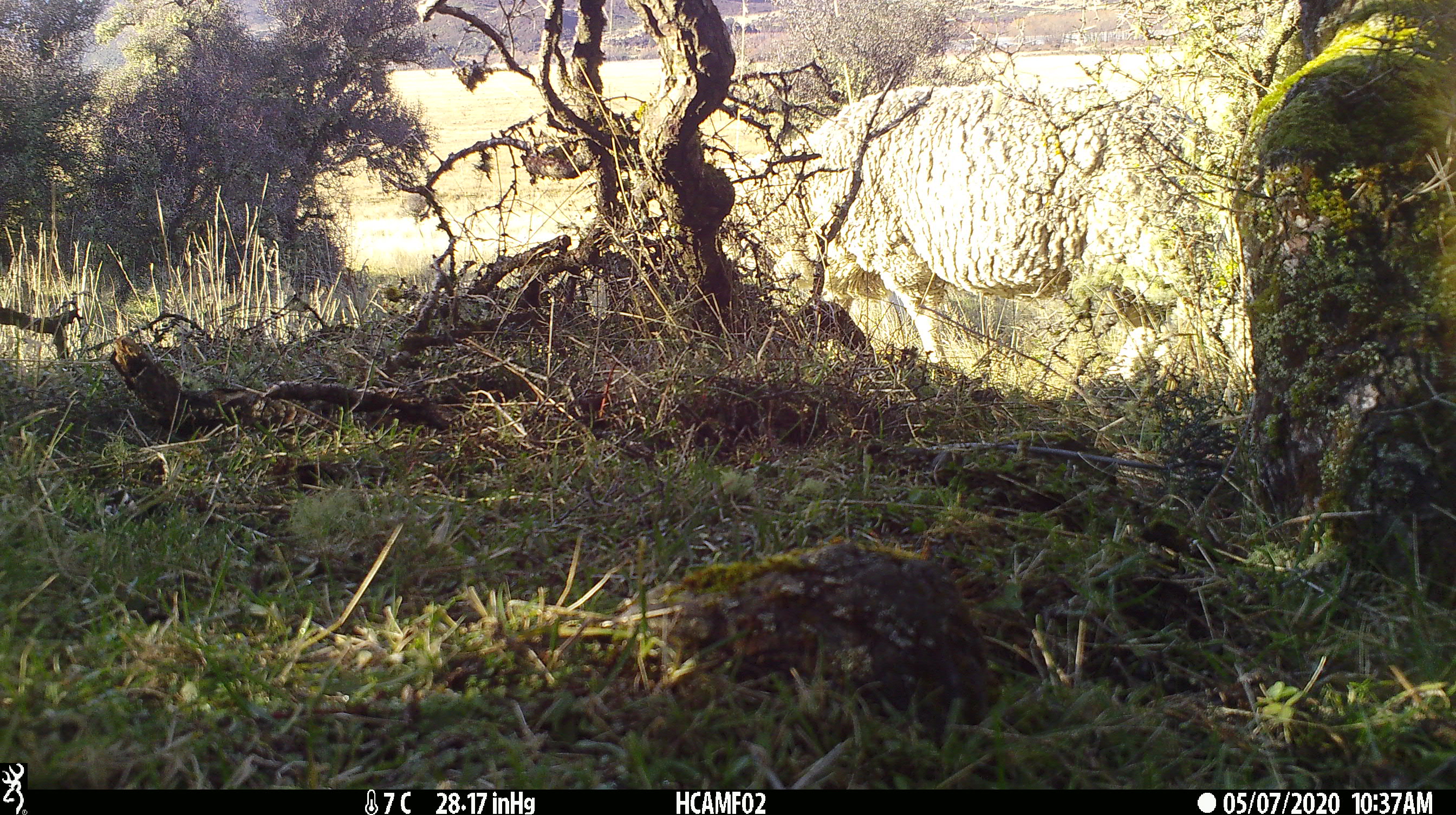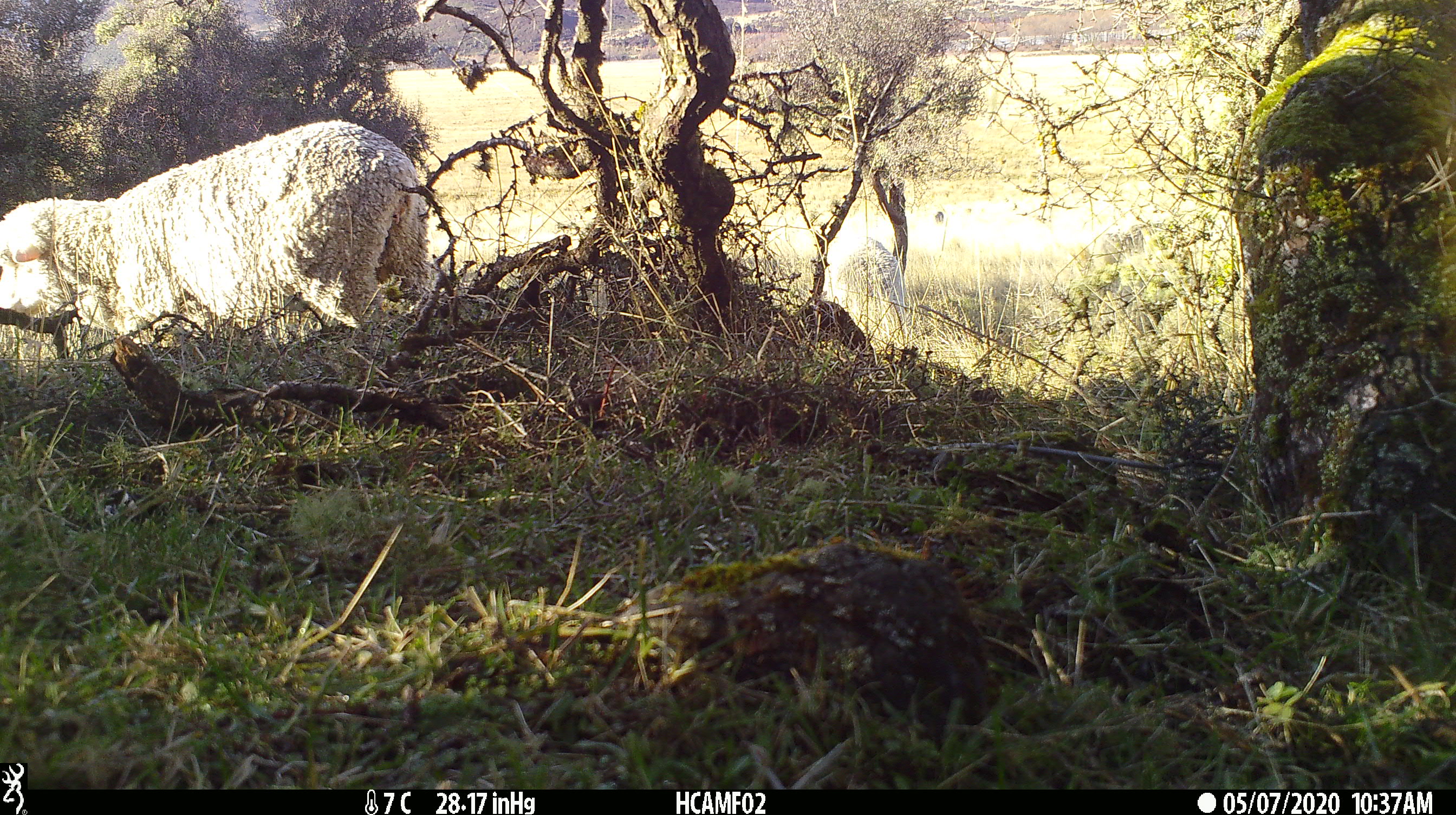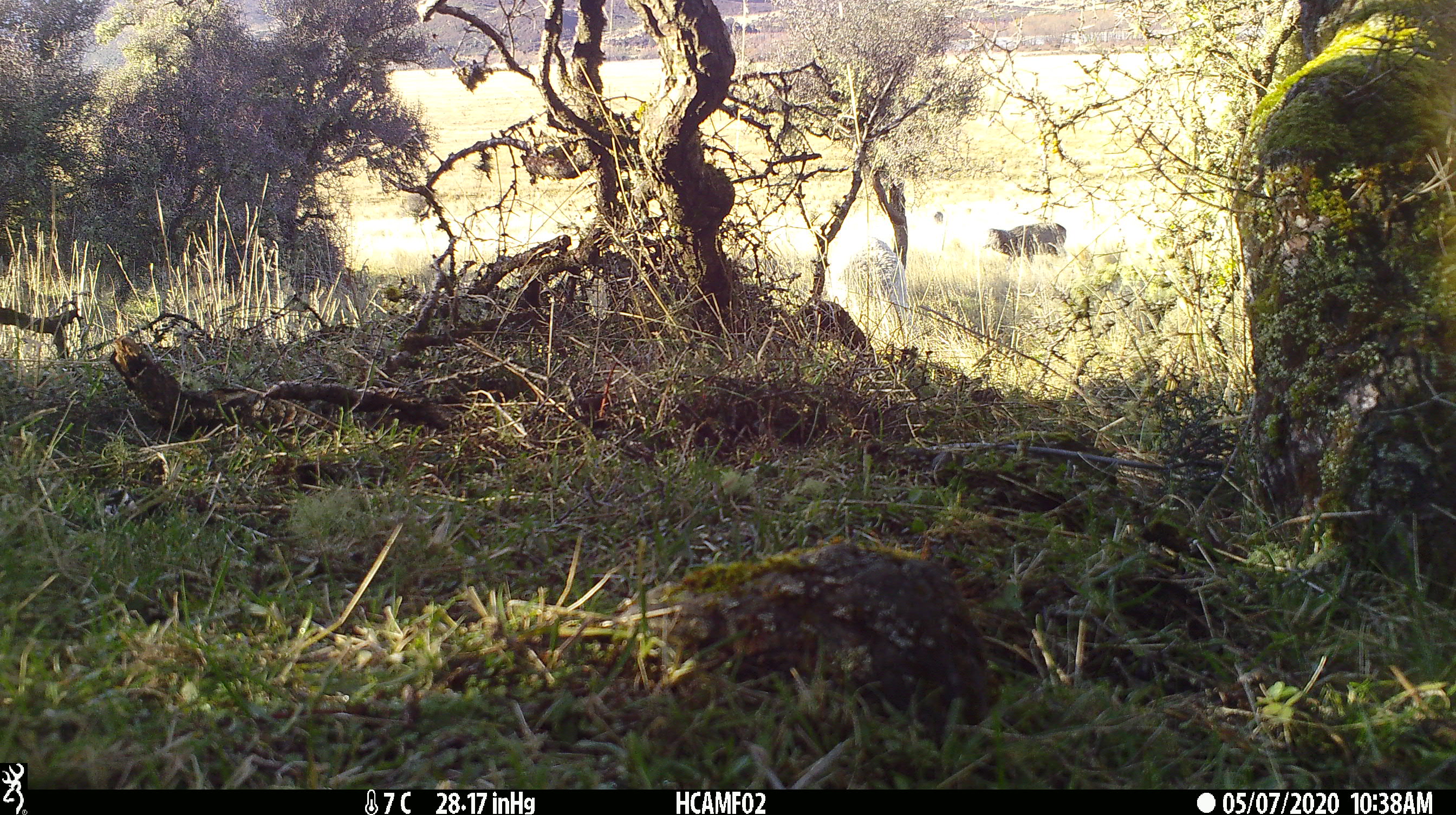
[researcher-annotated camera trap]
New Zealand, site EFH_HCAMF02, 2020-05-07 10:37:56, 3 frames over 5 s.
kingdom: Animalia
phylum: Chordata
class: Mammalia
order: Artiodactyla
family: Bovidae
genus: Ovis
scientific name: Ovis aries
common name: domestic sheep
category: sheep